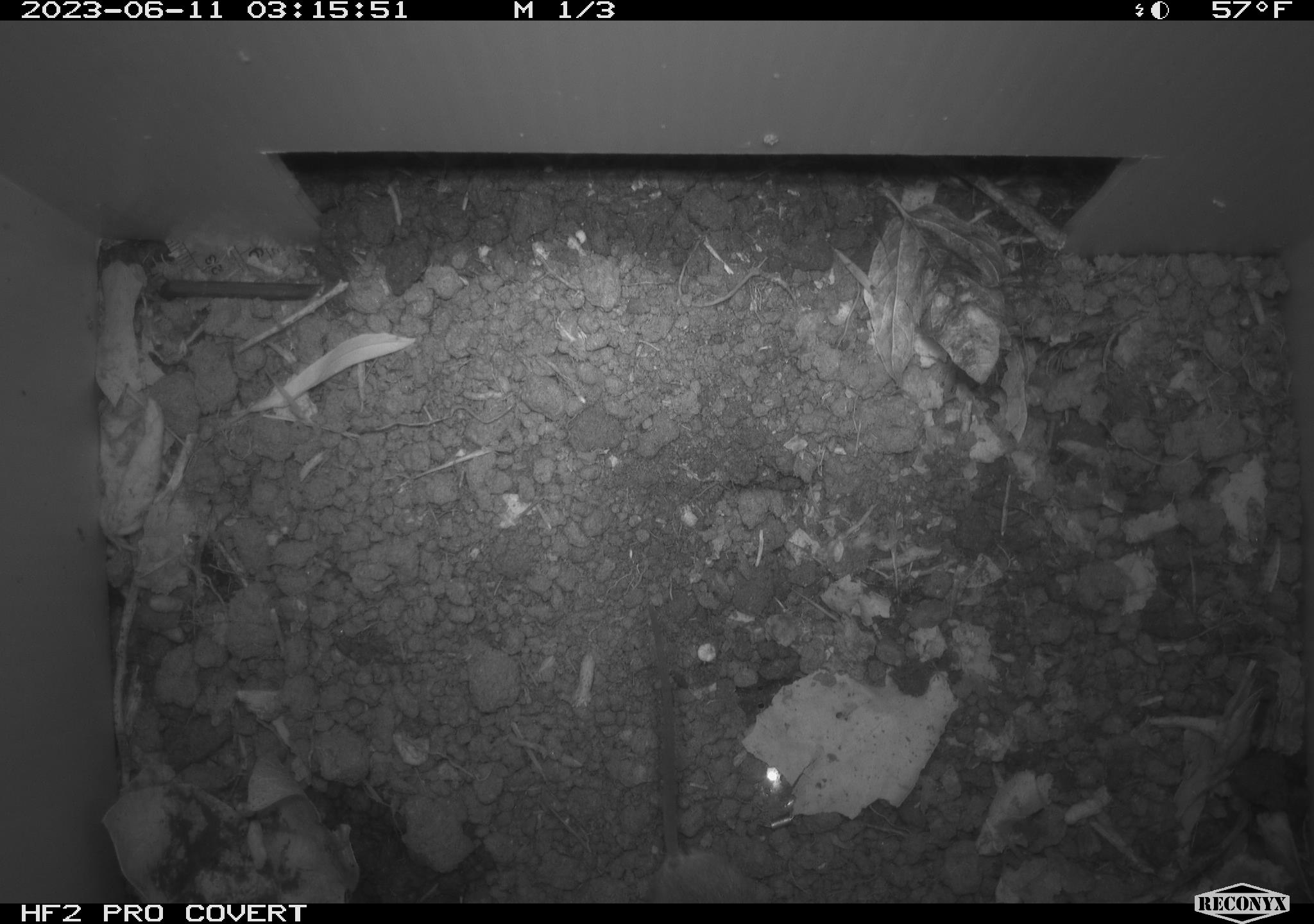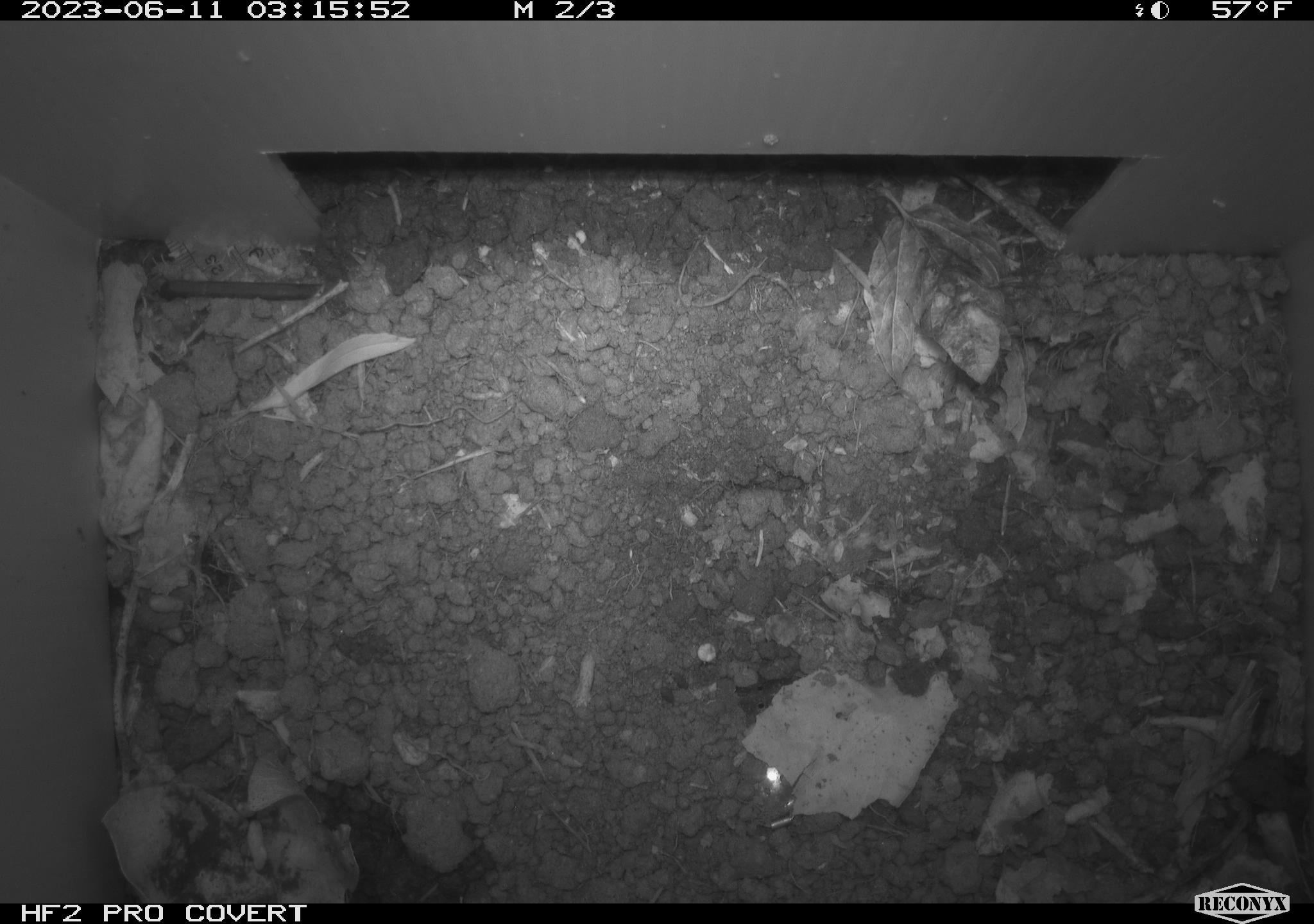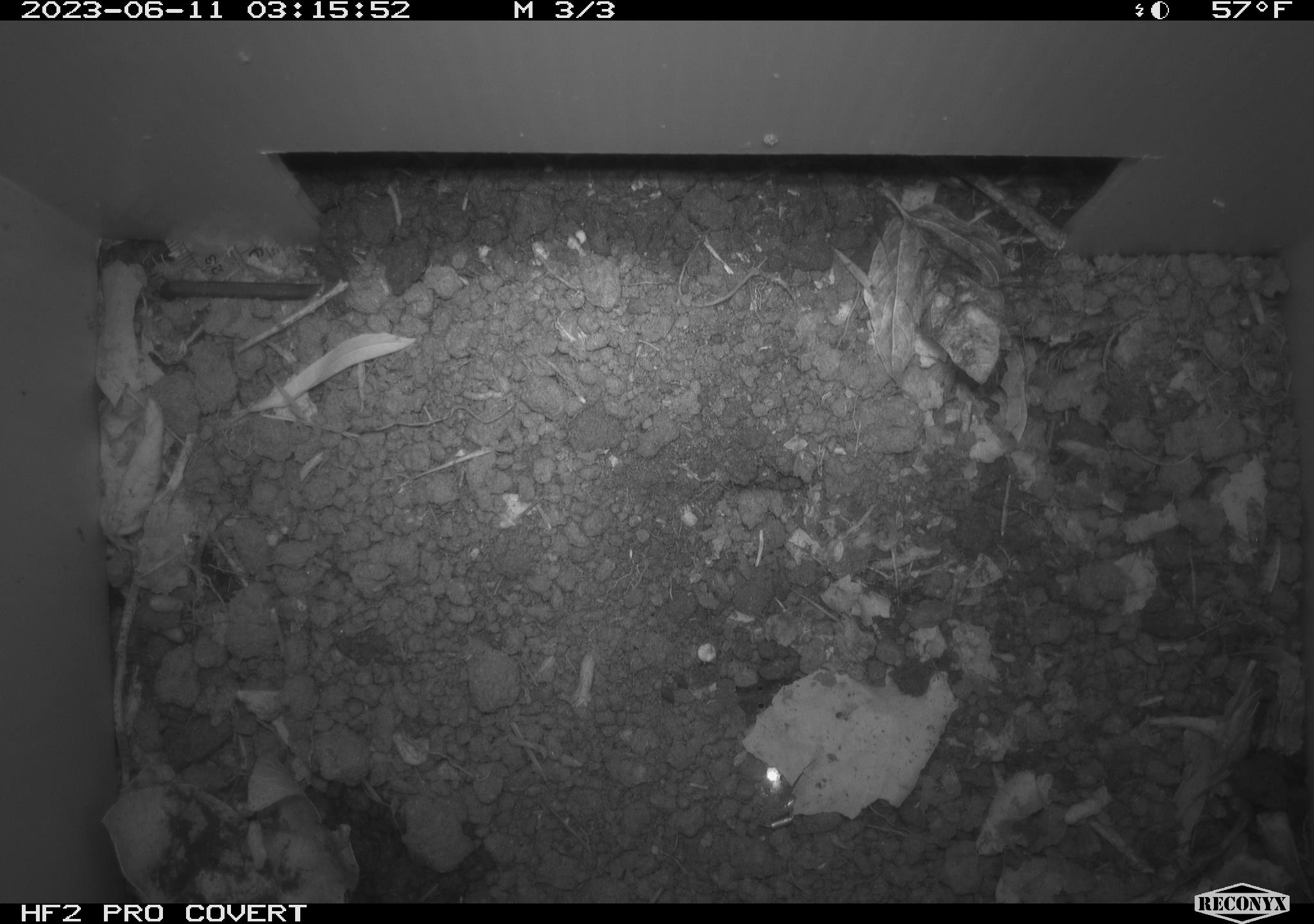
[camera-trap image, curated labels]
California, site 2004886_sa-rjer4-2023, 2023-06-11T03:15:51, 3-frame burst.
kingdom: Animalia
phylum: Chordata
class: Mammalia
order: Rodentia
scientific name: Rodentia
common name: mouse species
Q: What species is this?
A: Mouse species (Rodentia).